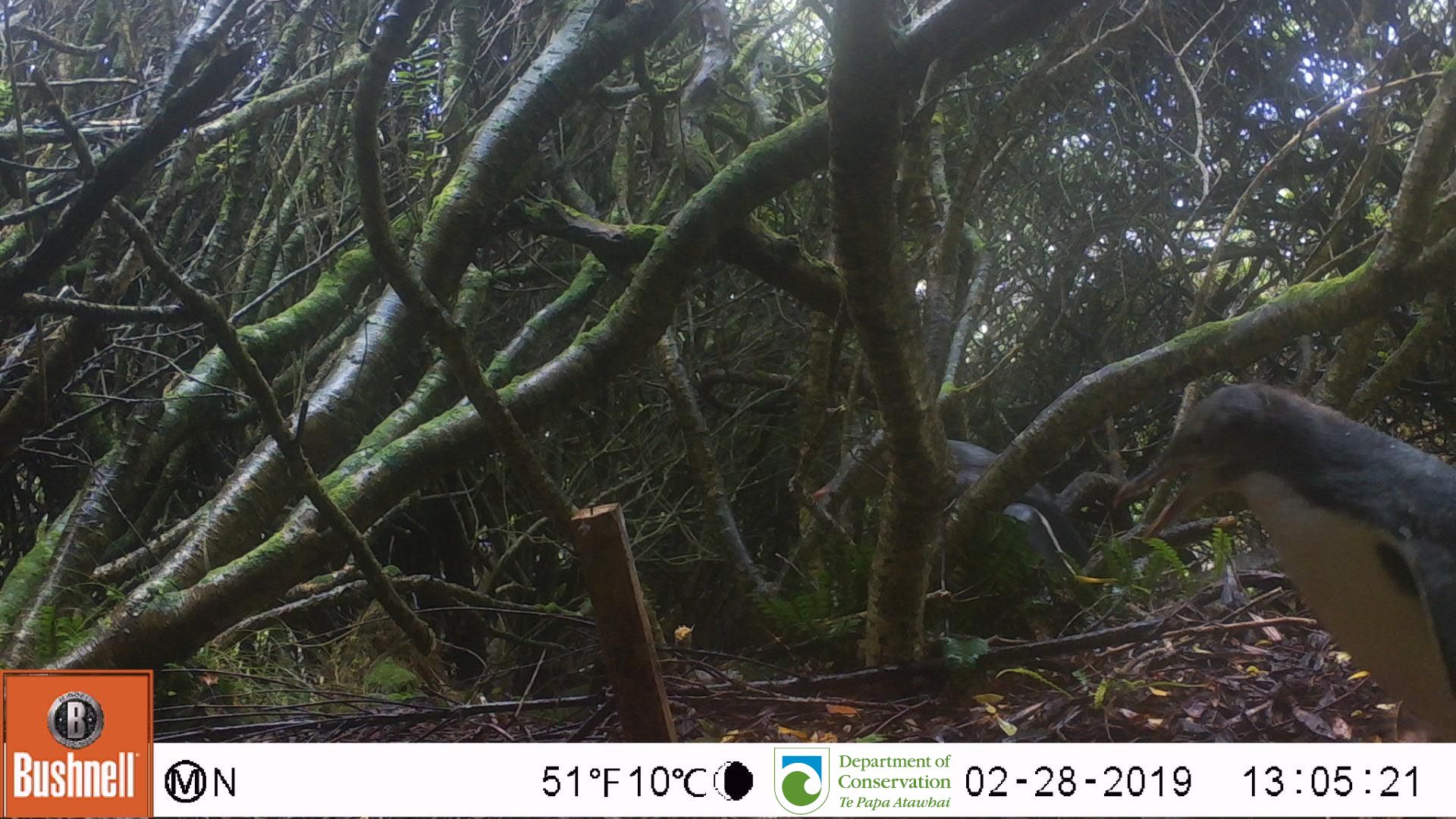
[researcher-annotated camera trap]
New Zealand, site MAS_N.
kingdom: Animalia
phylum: Chordata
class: Aves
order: Sphenisciformes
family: Spheniscidae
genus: Megadyptes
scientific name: Megadyptes antipodes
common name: yellow-eyed penguin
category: yellow eyed penguin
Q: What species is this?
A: Yellow eyed penguin (yellow-eyed penguin) (Megadyptes antipodes).